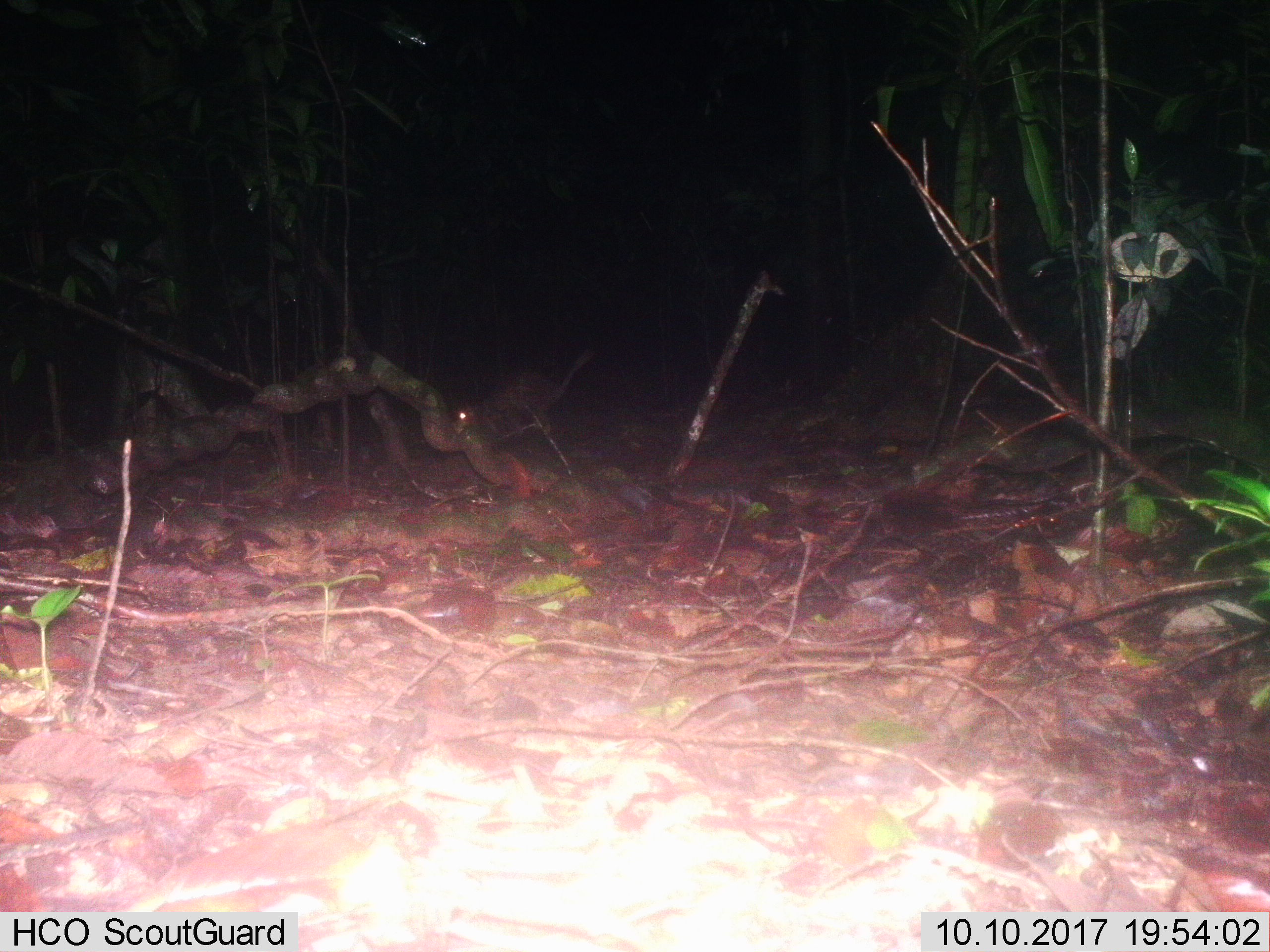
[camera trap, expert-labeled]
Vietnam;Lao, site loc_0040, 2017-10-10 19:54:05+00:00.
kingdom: Animalia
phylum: Chordata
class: Mammalia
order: Rodentia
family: Hystricidae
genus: Atherurus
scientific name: Atherurus macrourus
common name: asiatic brush-tailed porcupine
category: asiatic brush tailed porcupine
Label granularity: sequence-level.